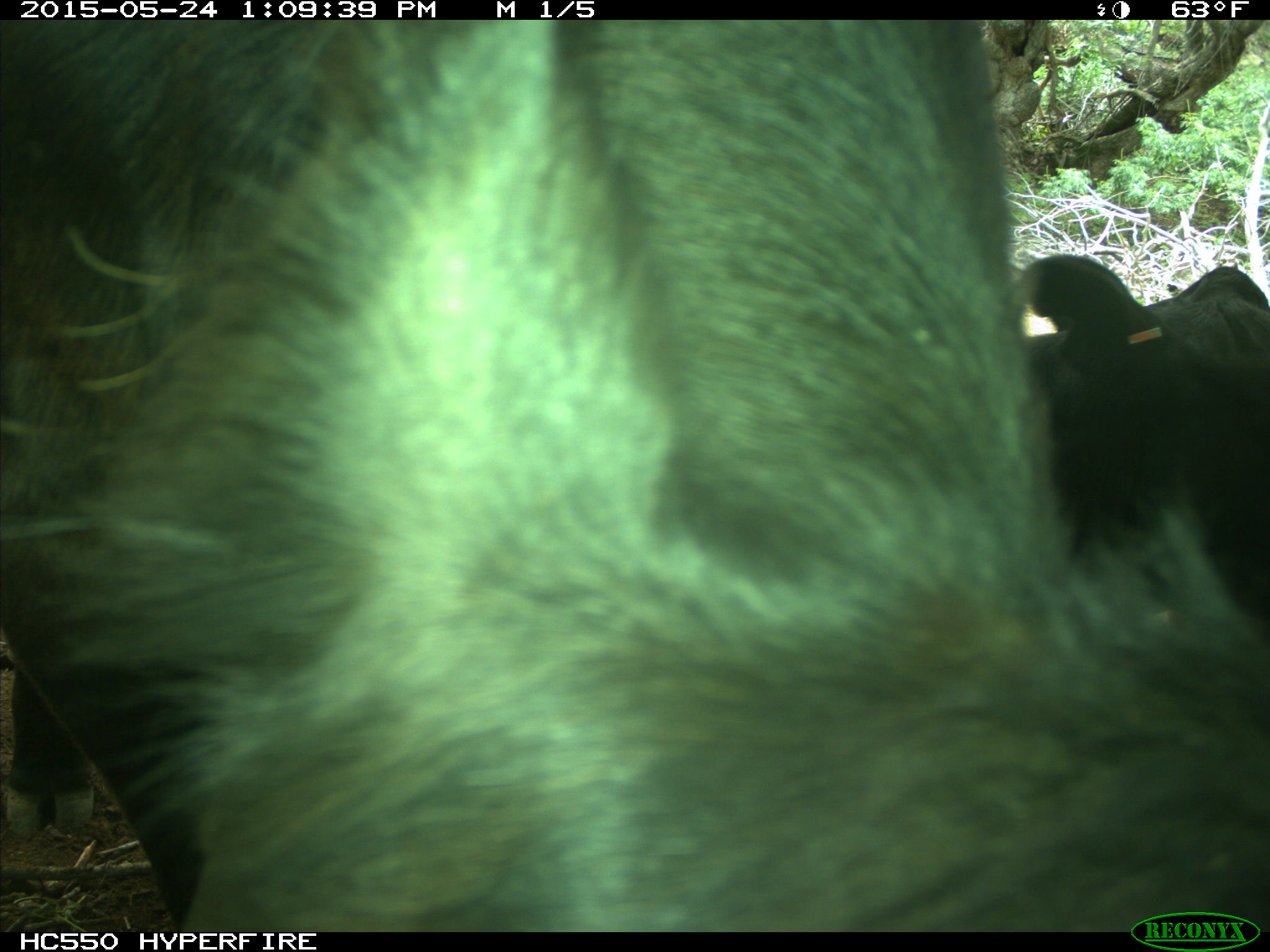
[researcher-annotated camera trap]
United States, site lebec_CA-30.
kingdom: Animalia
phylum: Chordata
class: Mammalia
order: Artiodactyla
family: Bovidae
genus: Bos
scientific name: Bos taurus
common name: domestic cow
Bos taurus (domestic cow).